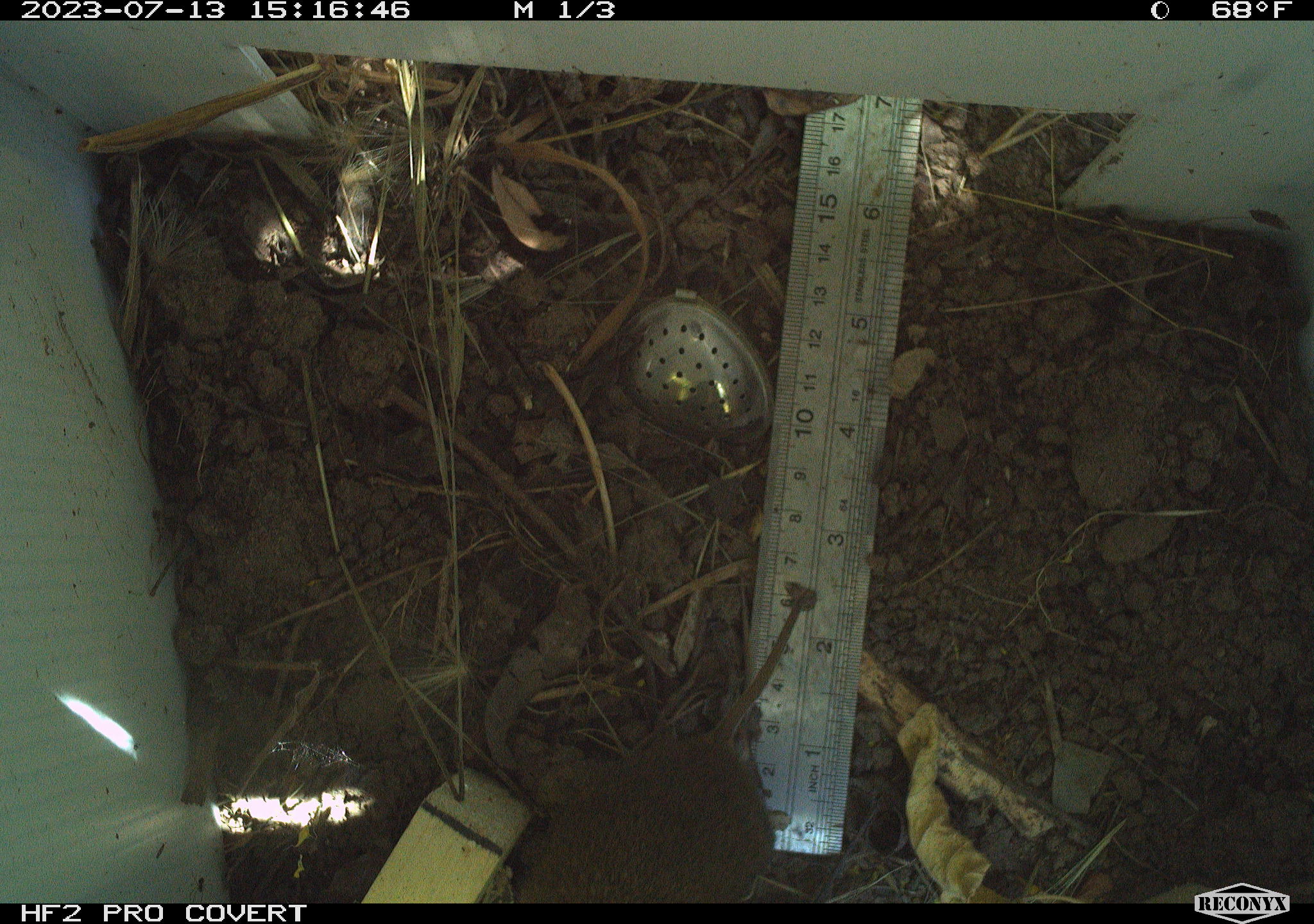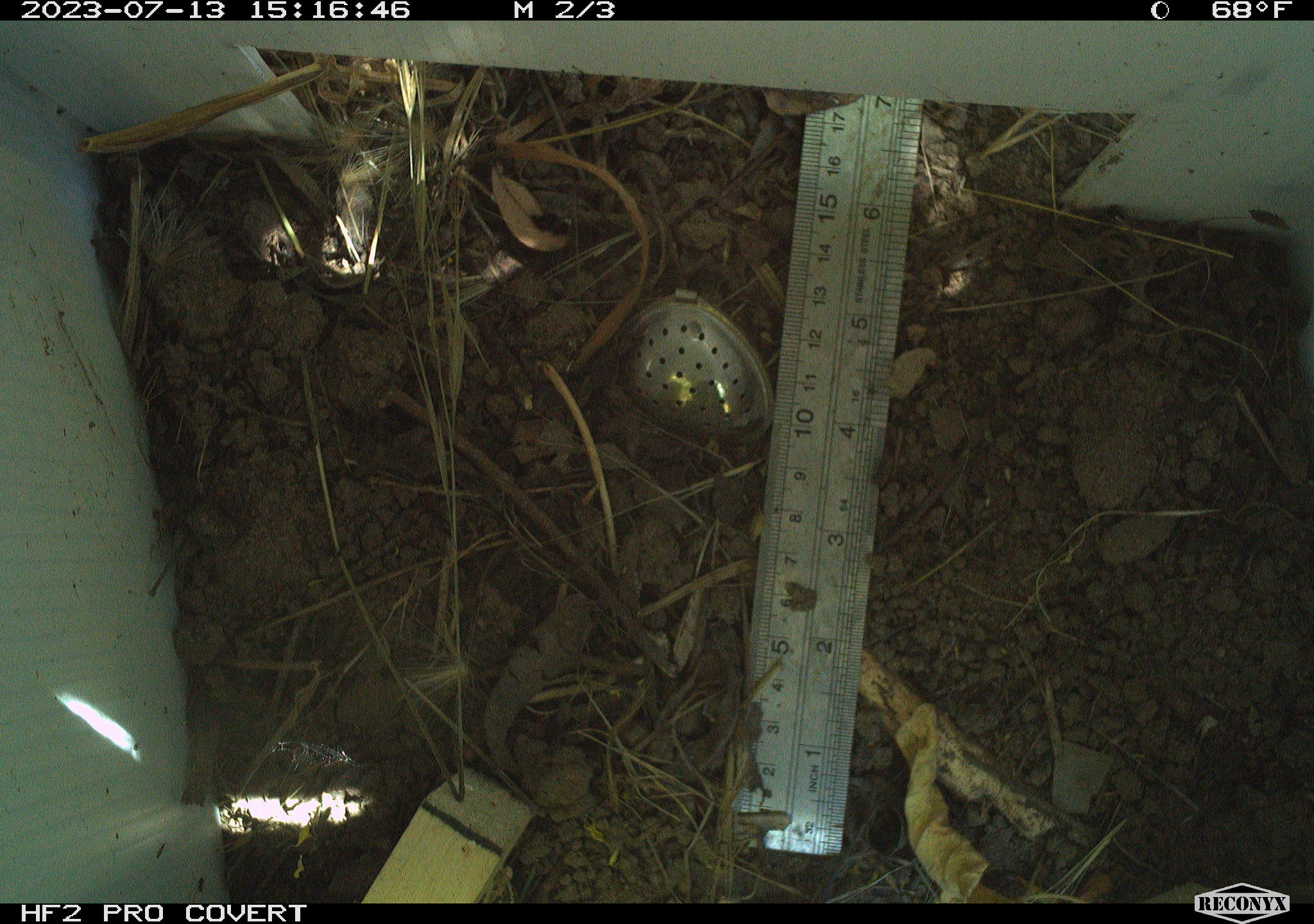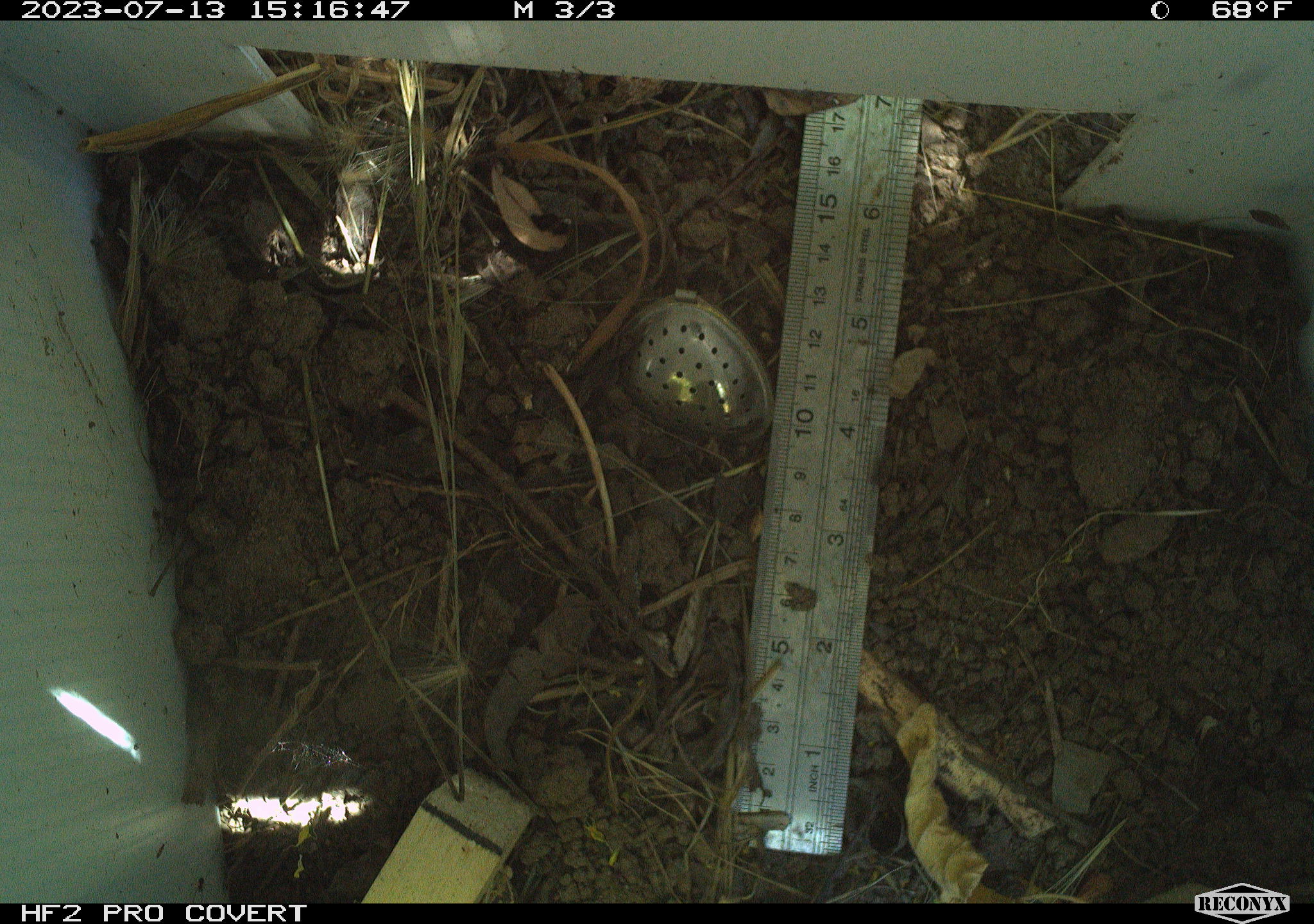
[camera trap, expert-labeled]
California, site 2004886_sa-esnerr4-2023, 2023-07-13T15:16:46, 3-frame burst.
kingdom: Animalia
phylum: Chordata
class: Mammalia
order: Rodentia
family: Cricetidae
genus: Microtus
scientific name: Microtus californicus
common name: california vole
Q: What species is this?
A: California vole (Microtus californicus).